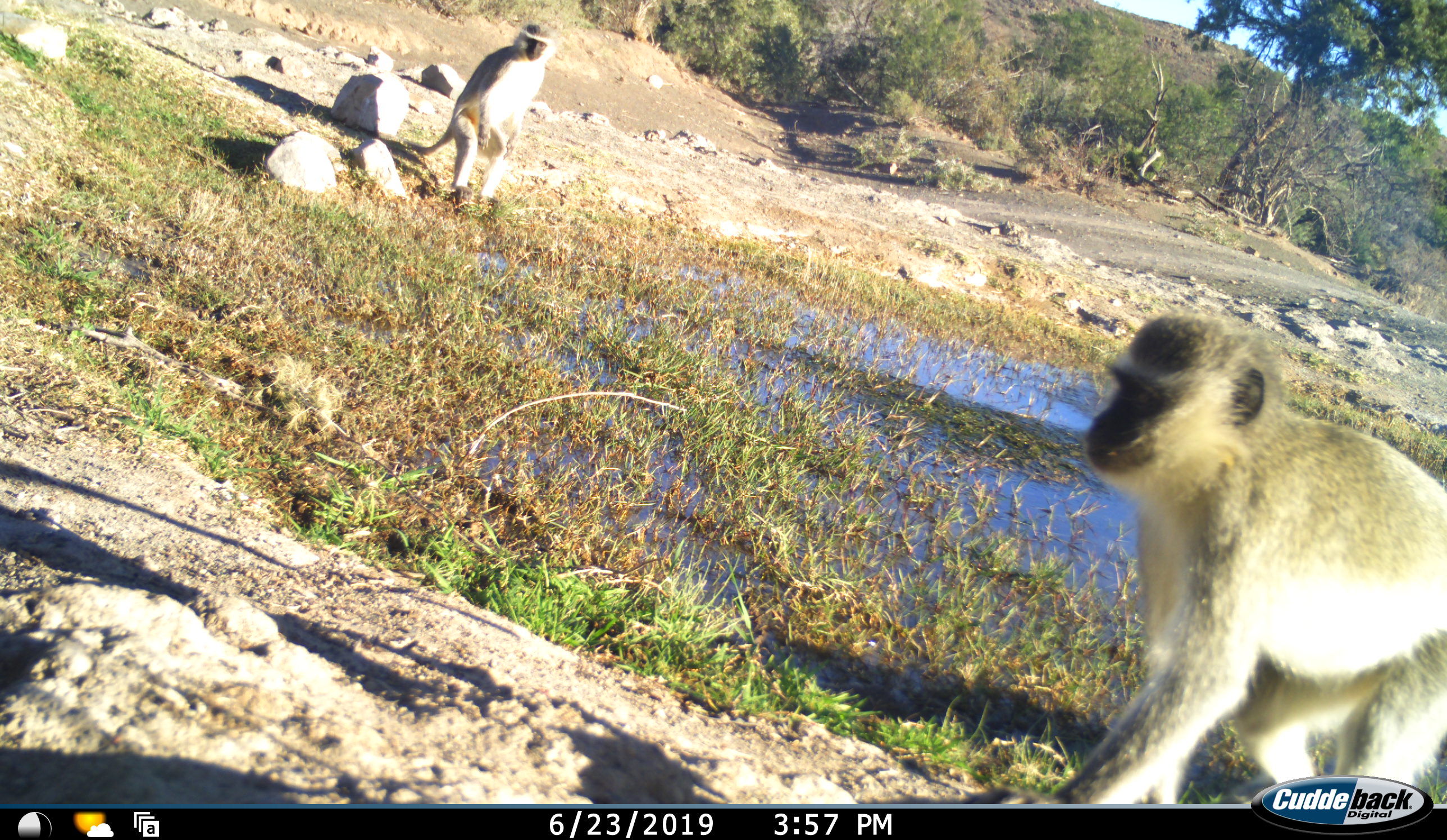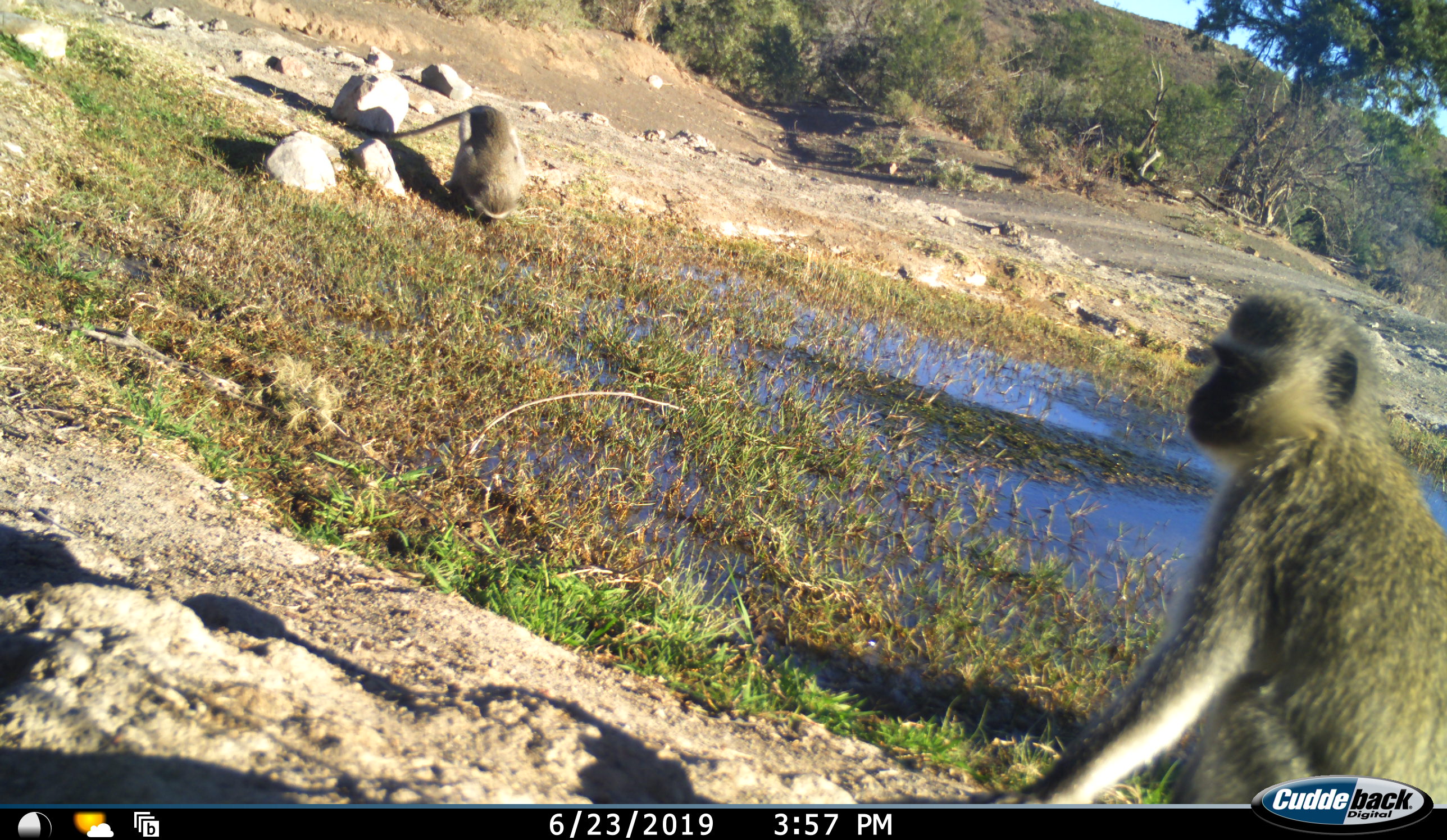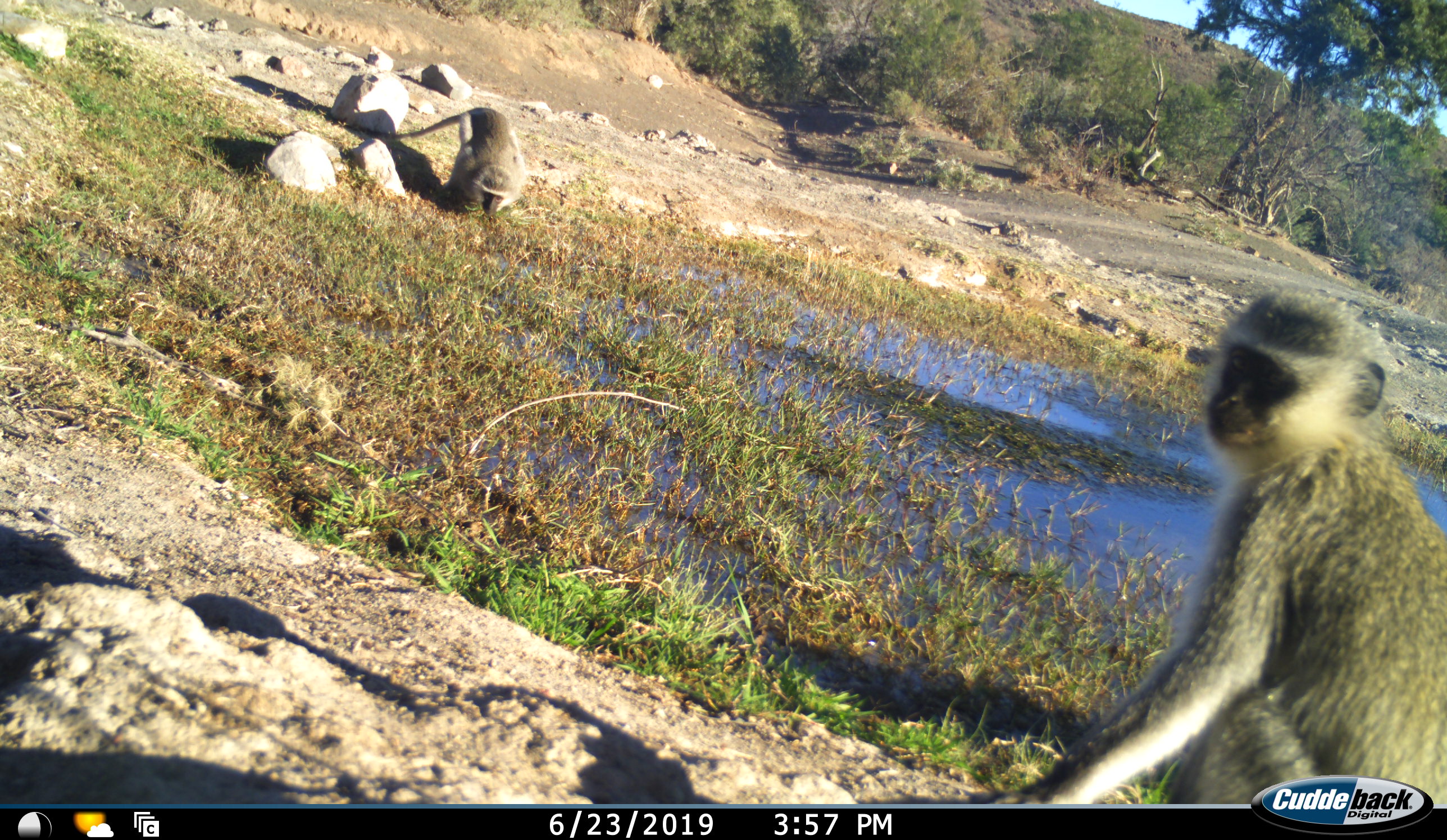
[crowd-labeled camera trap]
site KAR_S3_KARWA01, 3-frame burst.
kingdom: Animalia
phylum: Chordata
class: Mammalia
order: Primates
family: Cercopithecidae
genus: Chlorocebus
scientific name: Chlorocebus pygerythrus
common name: vervet monkey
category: monkeyvervet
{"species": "monkeyvervet (vervet monkey) (Chlorocebus pygerythrus)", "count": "2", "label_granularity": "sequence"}